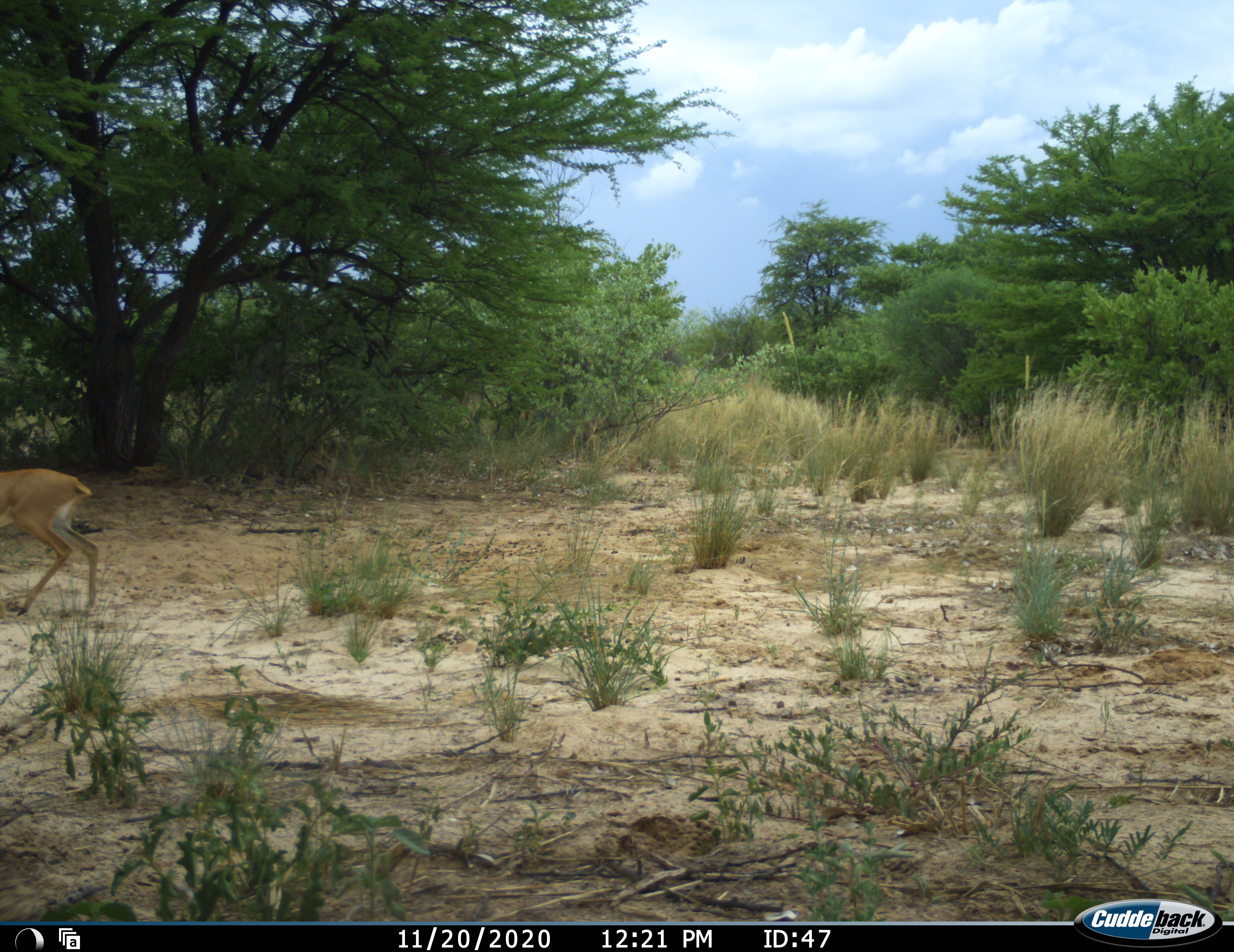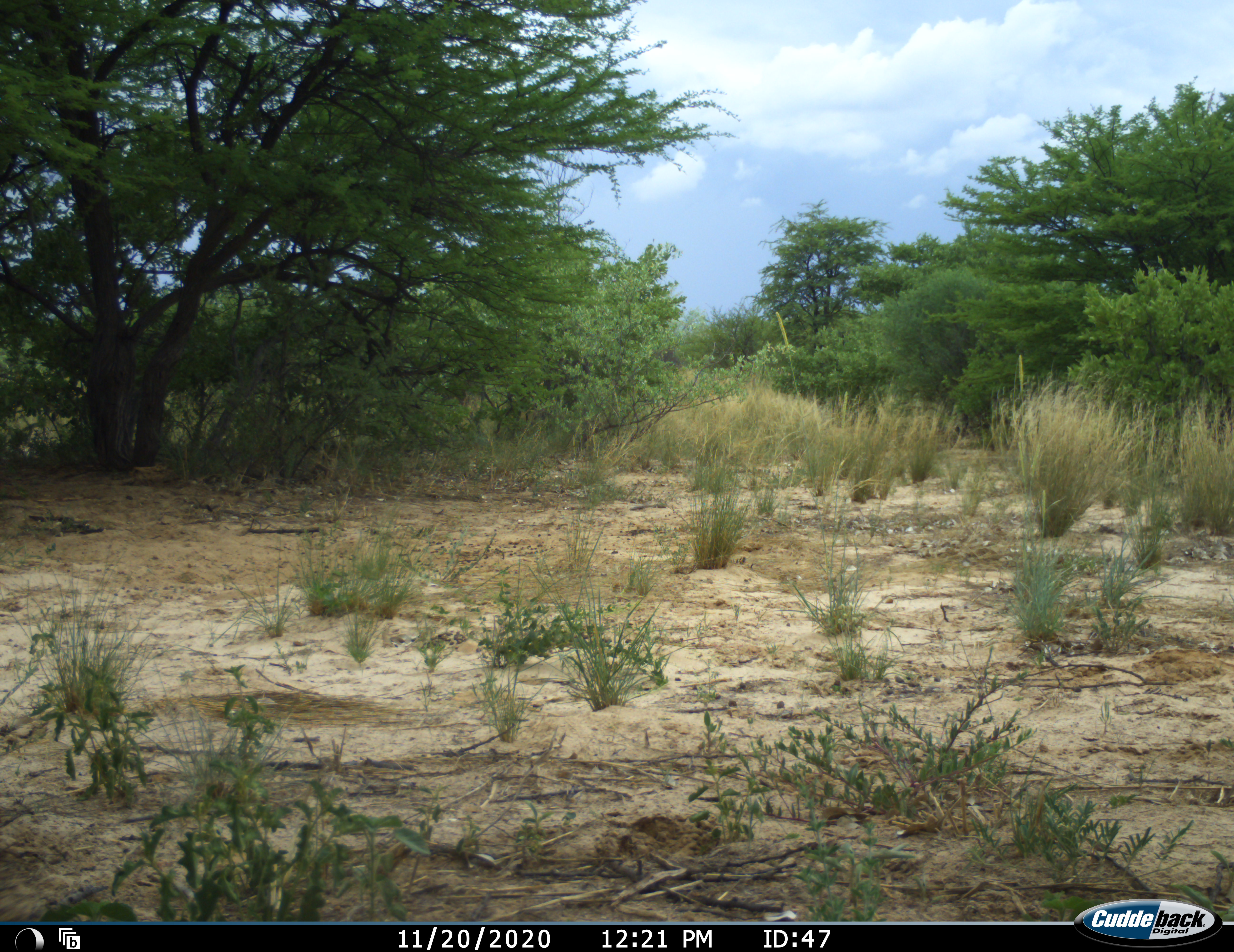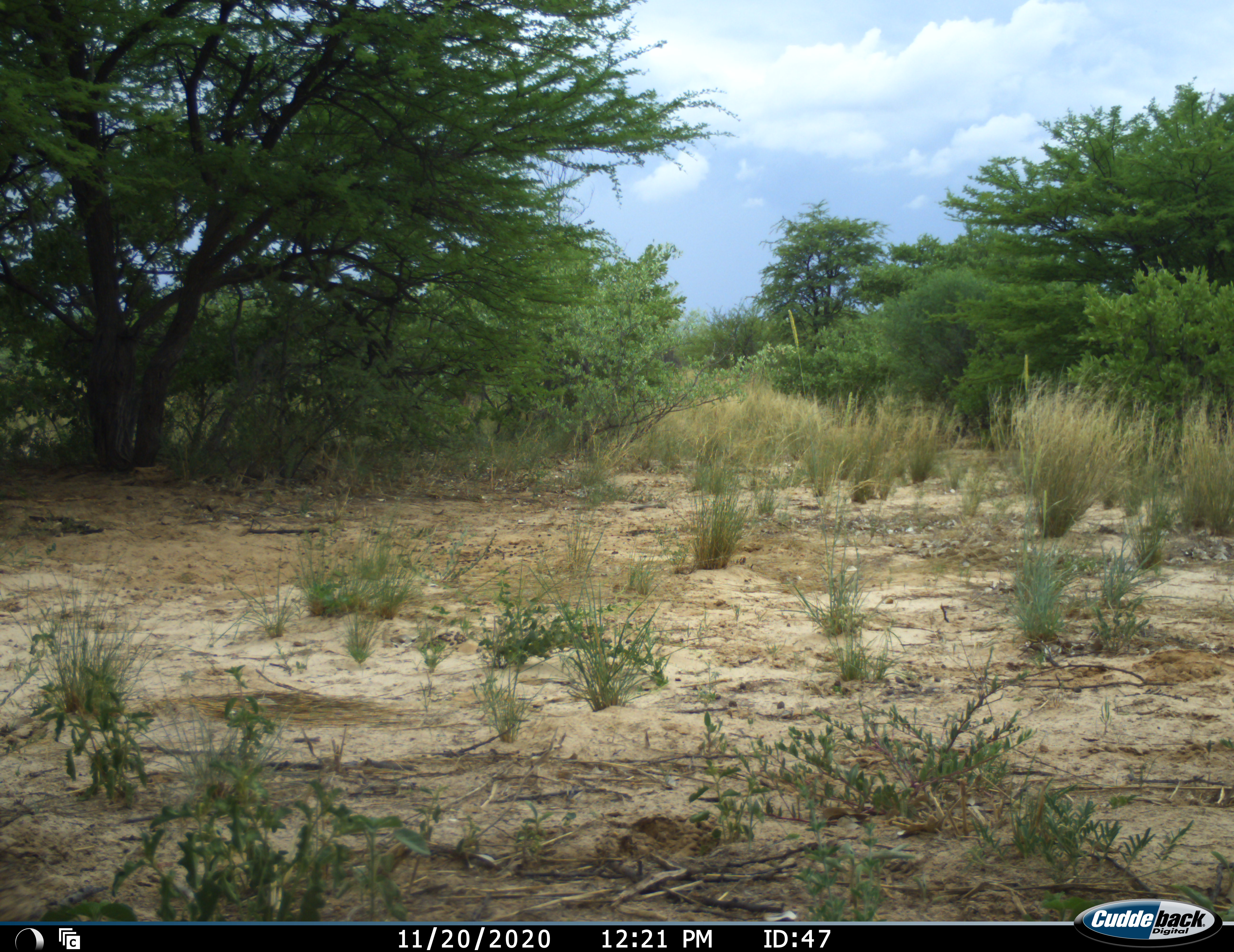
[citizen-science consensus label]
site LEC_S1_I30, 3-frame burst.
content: unidentified animal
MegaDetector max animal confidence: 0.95